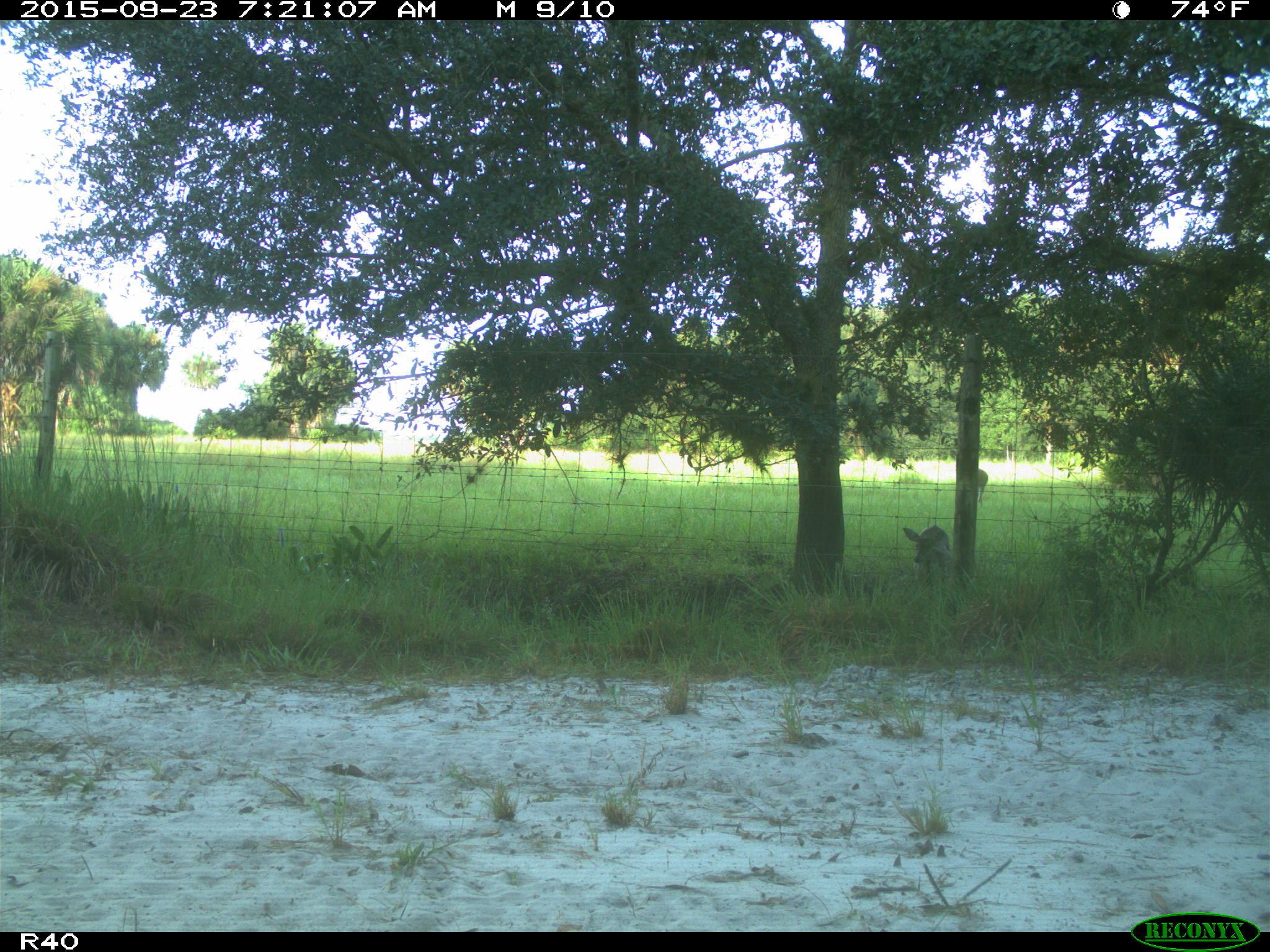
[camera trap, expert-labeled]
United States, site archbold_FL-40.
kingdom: Animalia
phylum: Chordata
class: Mammalia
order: Artiodactyla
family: Cervidae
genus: Odocoileus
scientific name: Odocoileus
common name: deer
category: unidentified deer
Unidentified deer (deer) (Odocoileus).